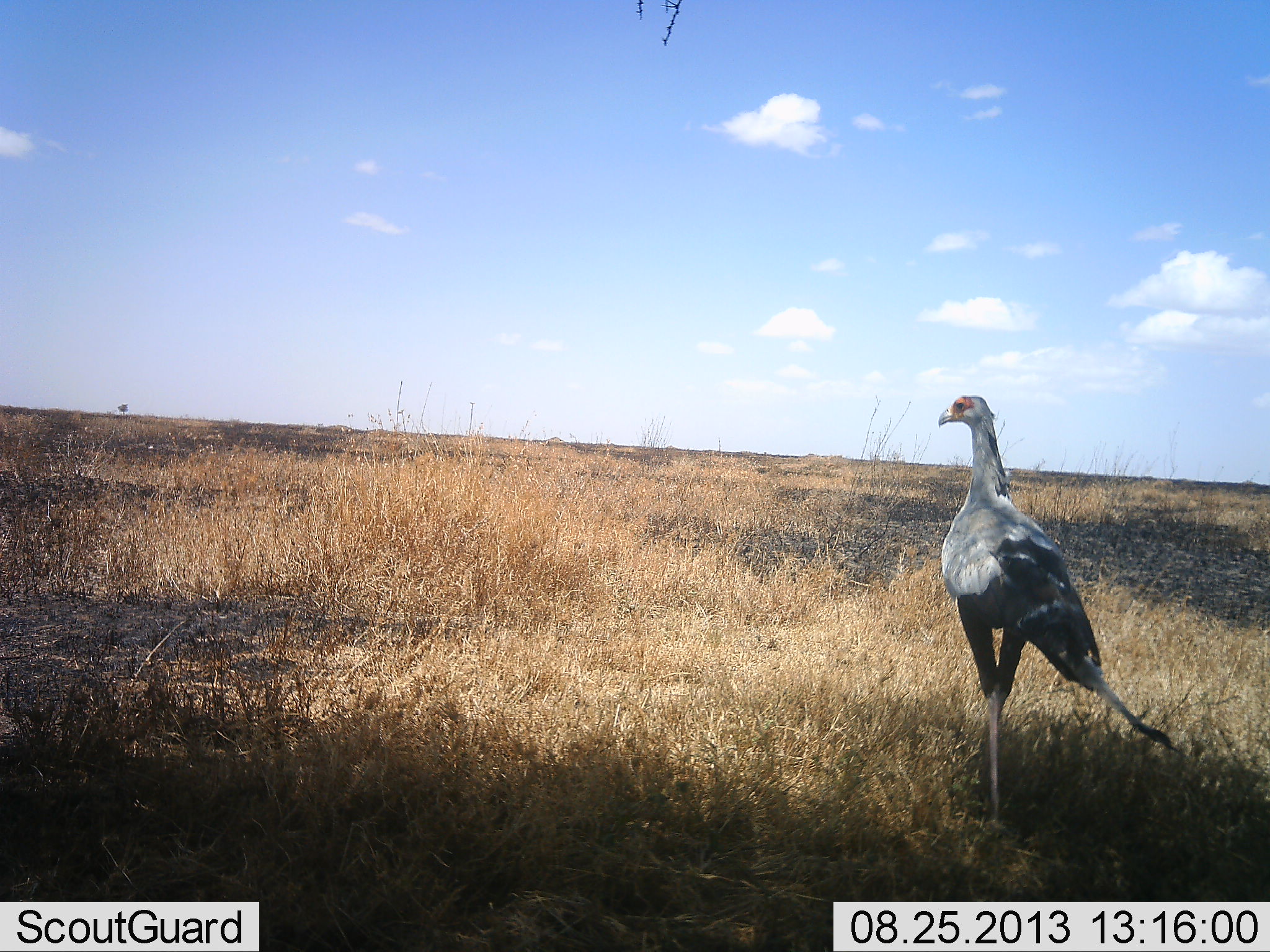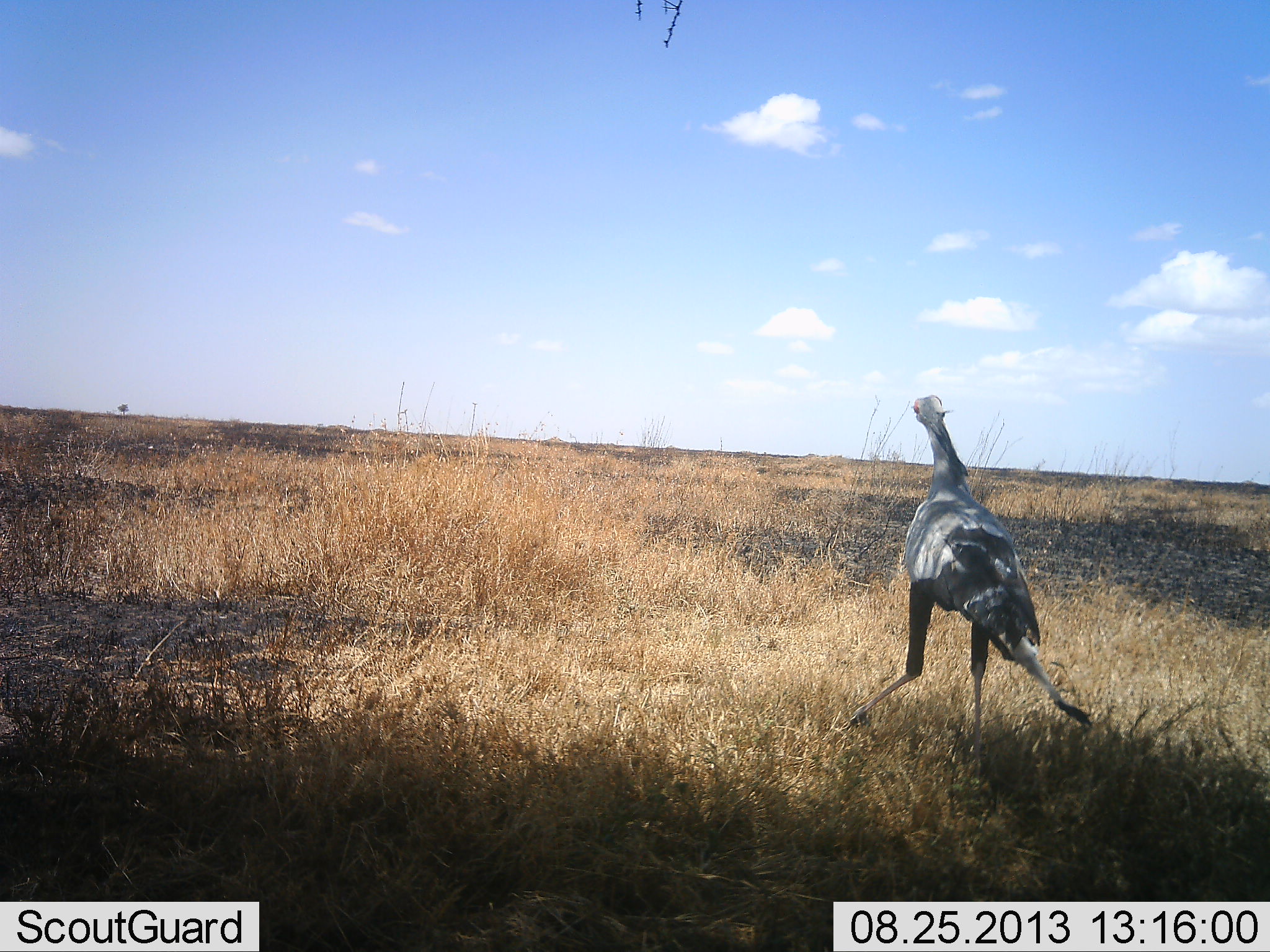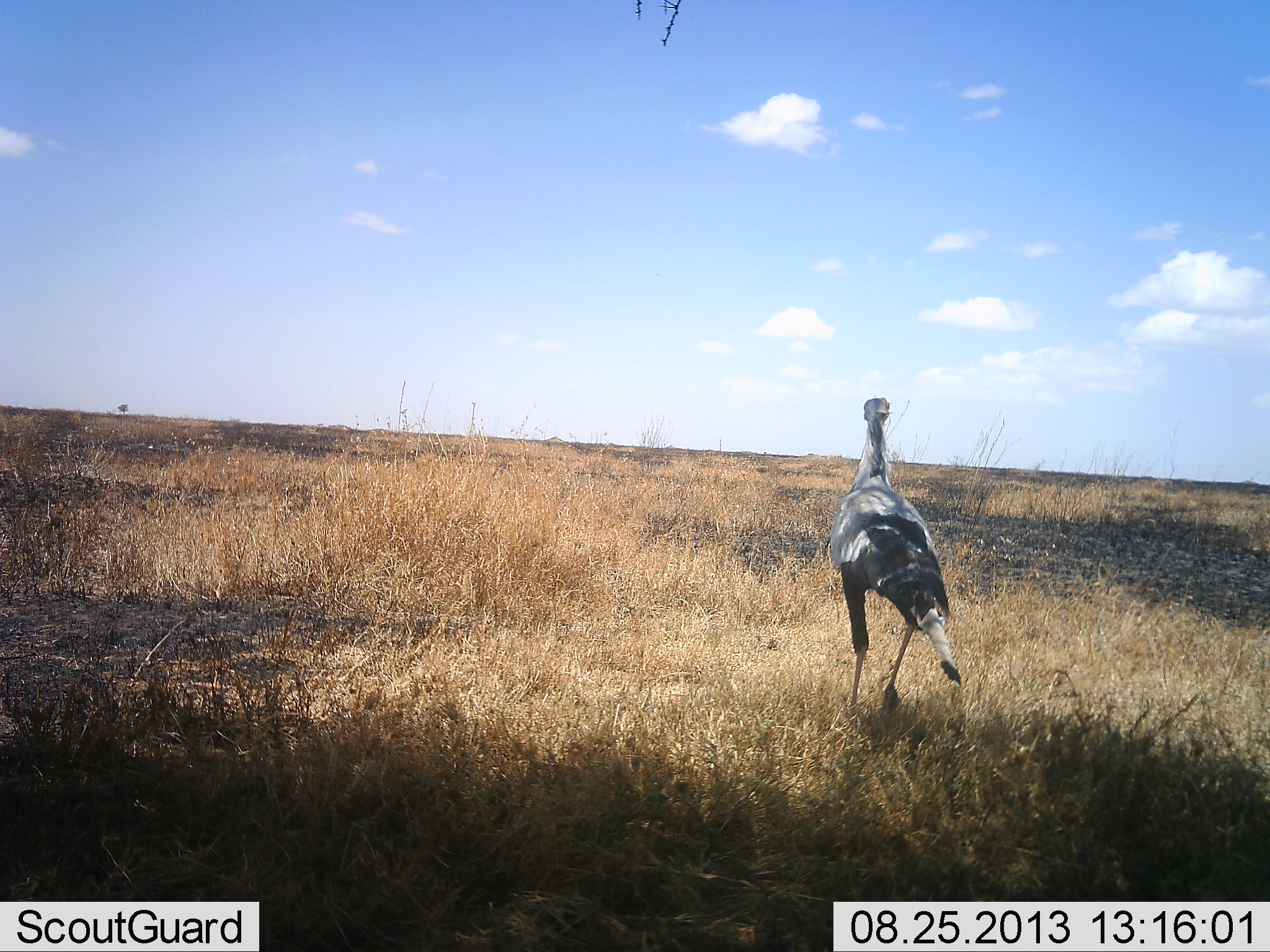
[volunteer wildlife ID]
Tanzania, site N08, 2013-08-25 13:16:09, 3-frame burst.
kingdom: Animalia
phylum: Chordata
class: Aves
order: Accipitriformes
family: Sagittariidae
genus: Sagittarius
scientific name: Sagittarius serpentarius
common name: secretary bird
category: secretarybird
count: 1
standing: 16%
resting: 0%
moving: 90%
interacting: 0%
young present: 0%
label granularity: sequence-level